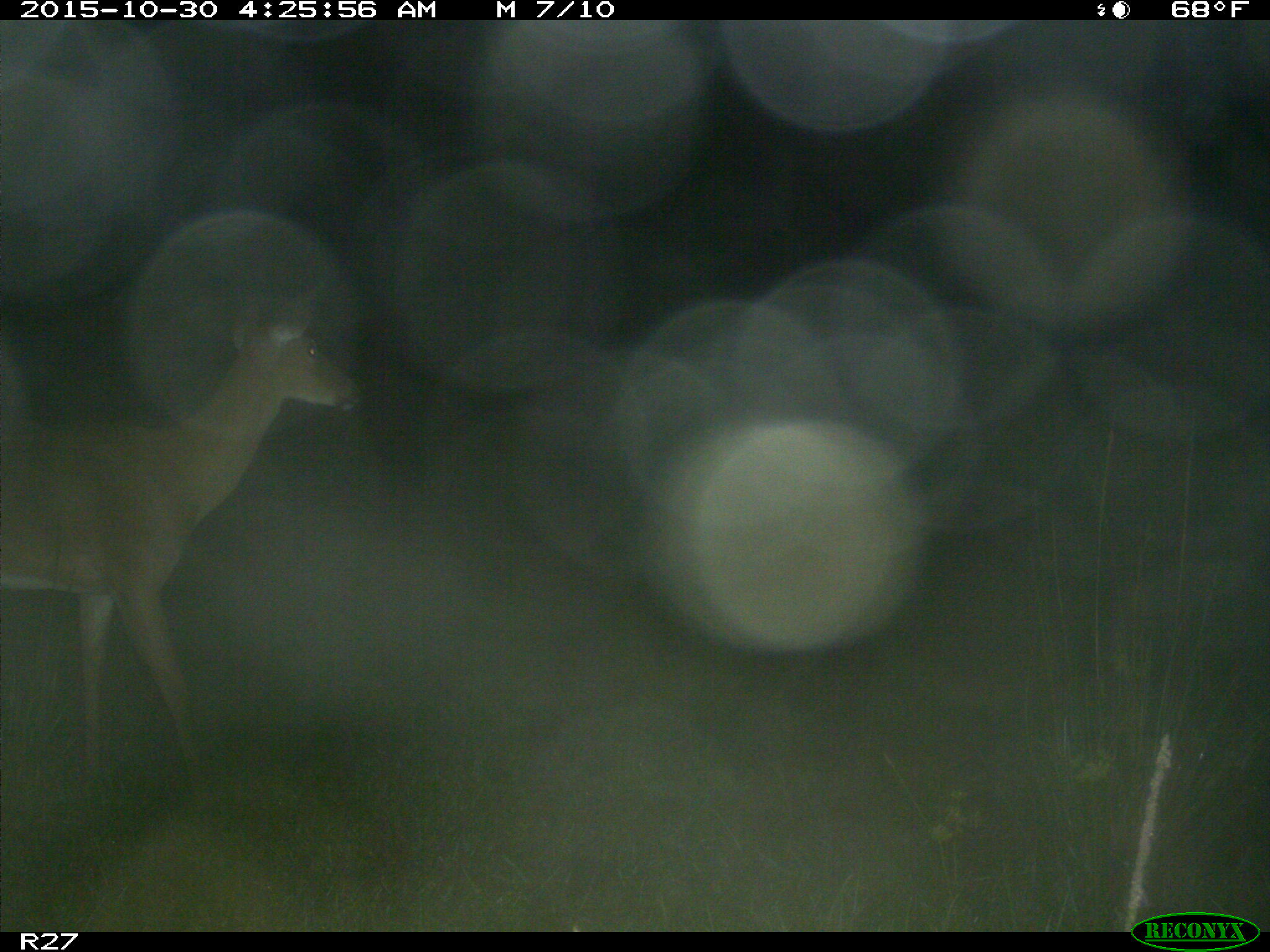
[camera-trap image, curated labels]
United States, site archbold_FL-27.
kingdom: Animalia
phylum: Chordata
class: Mammalia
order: Artiodactyla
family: Cervidae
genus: Odocoileus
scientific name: Odocoileus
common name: deer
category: unidentified deer